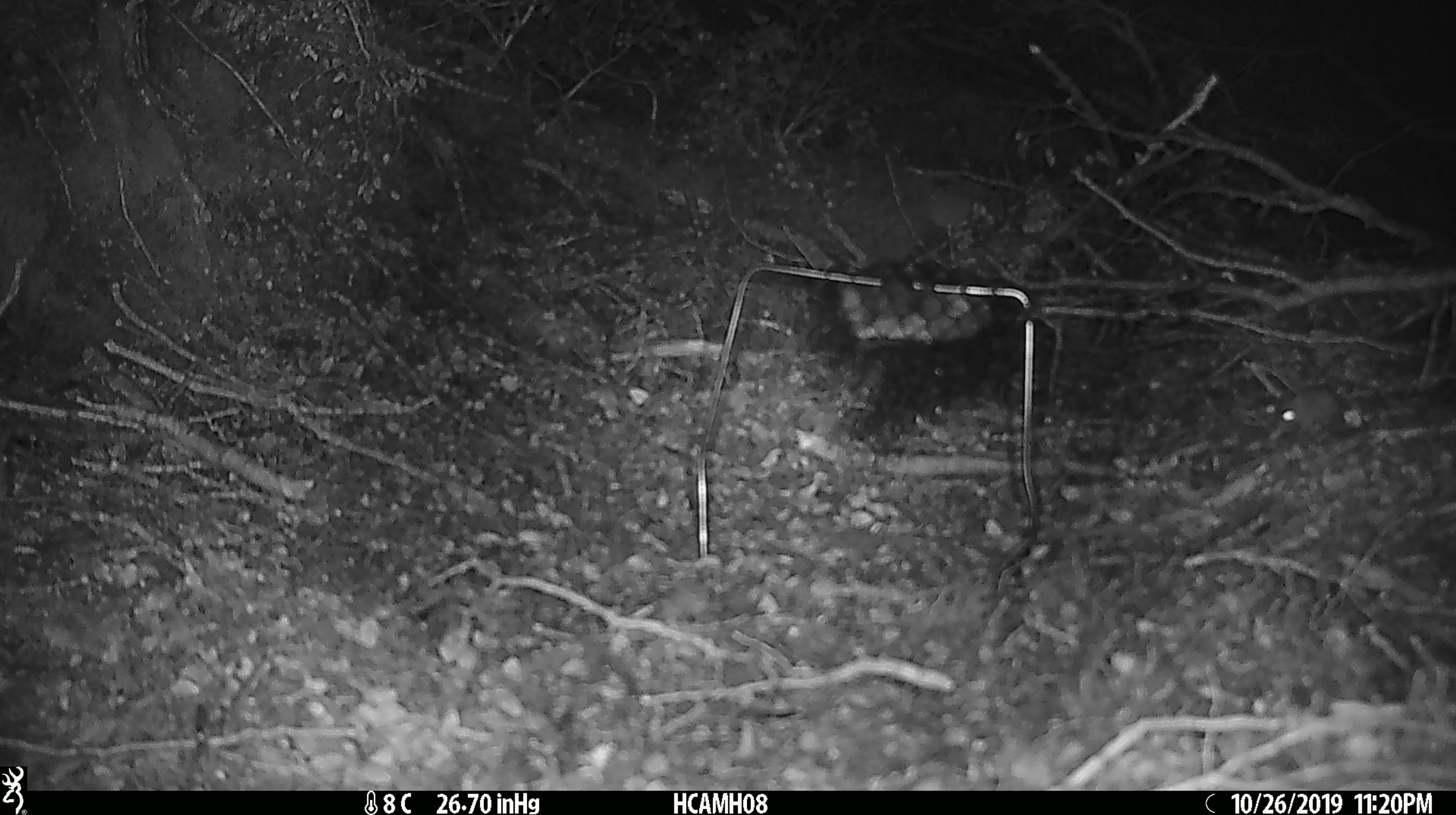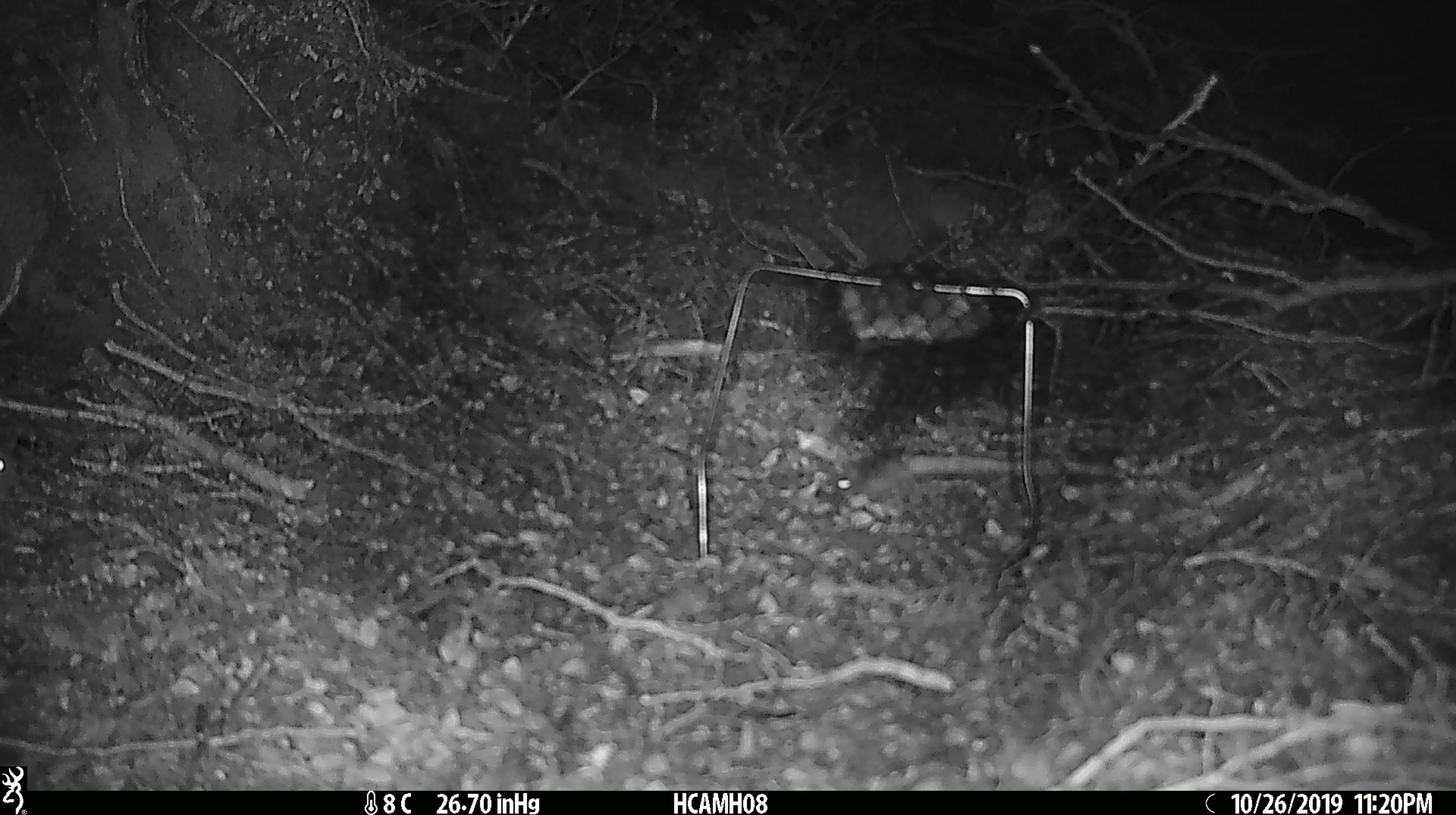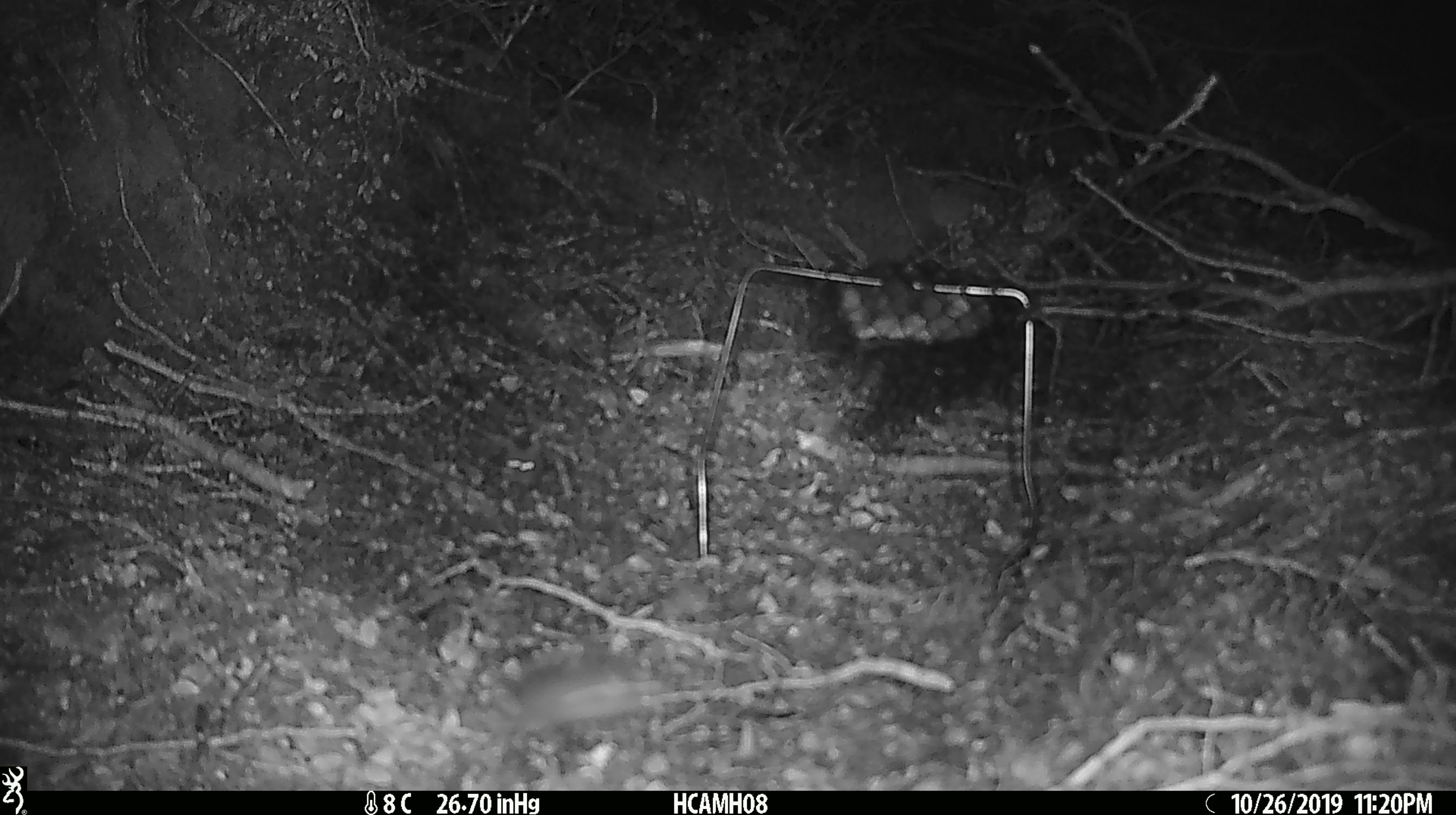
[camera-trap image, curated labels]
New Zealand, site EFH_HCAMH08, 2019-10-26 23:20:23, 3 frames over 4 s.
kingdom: Animalia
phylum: Chordata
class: Mammalia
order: Rodentia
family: Muridae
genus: Mus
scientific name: Mus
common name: mouse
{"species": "mouse (Mus)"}